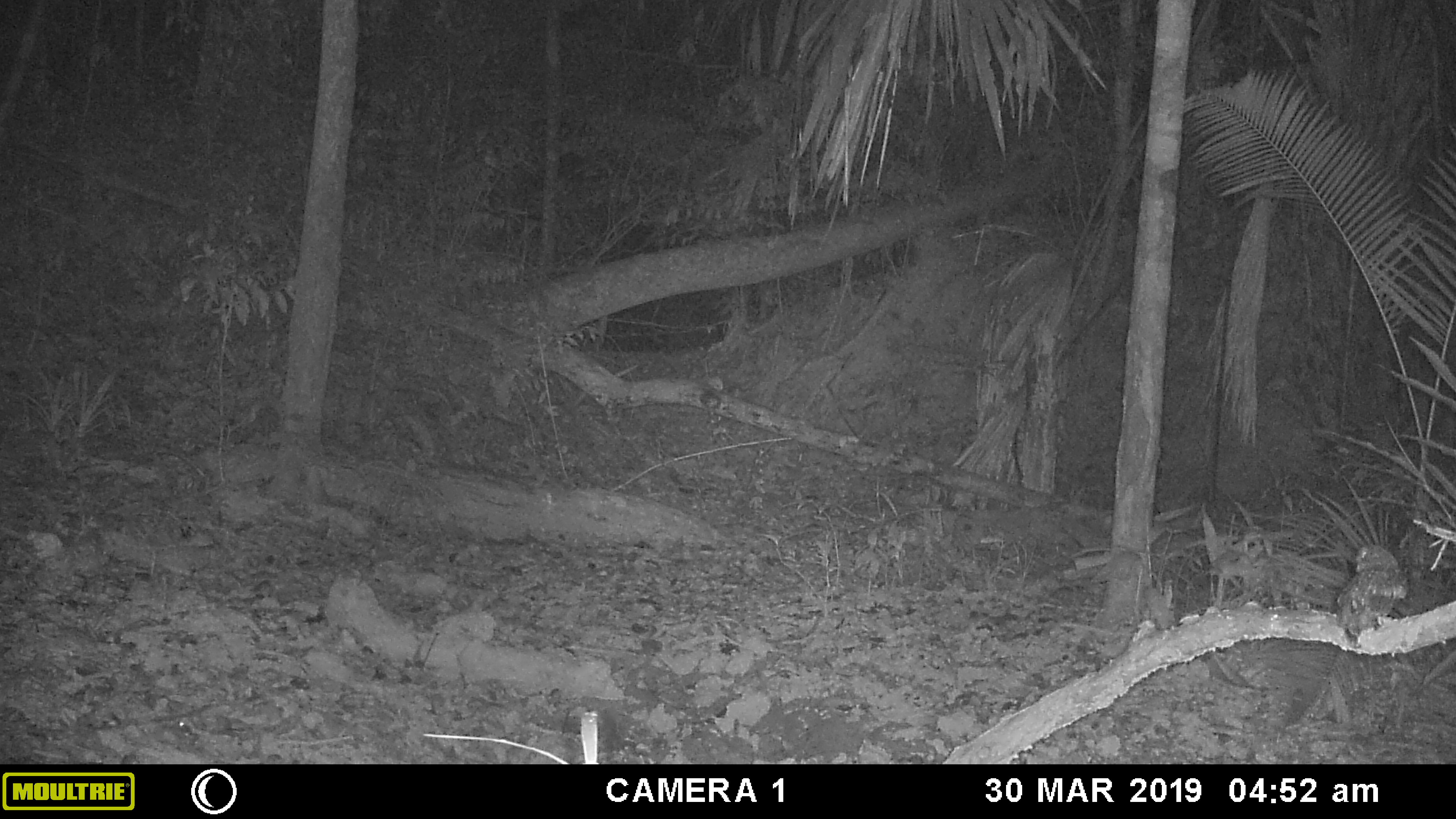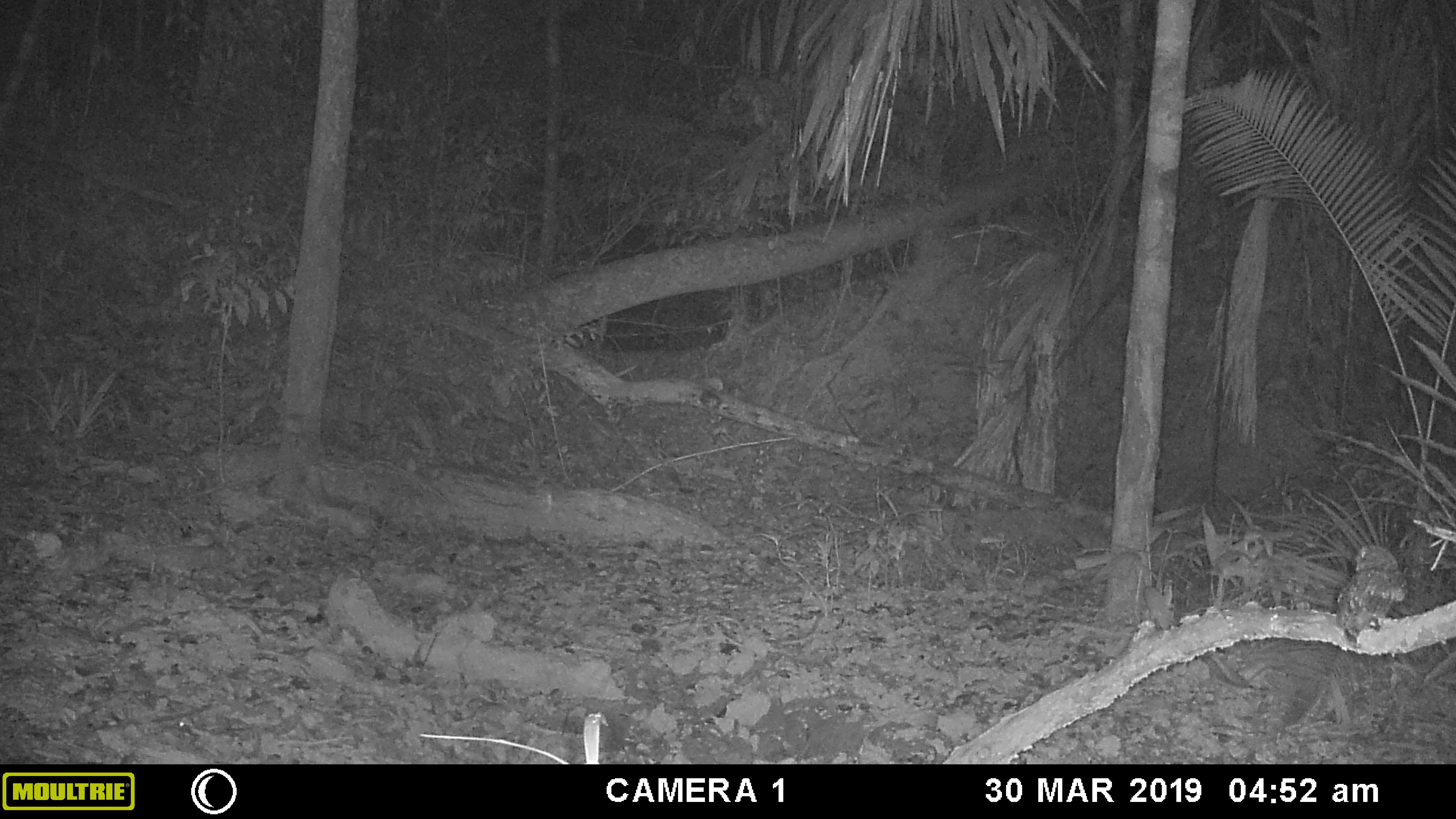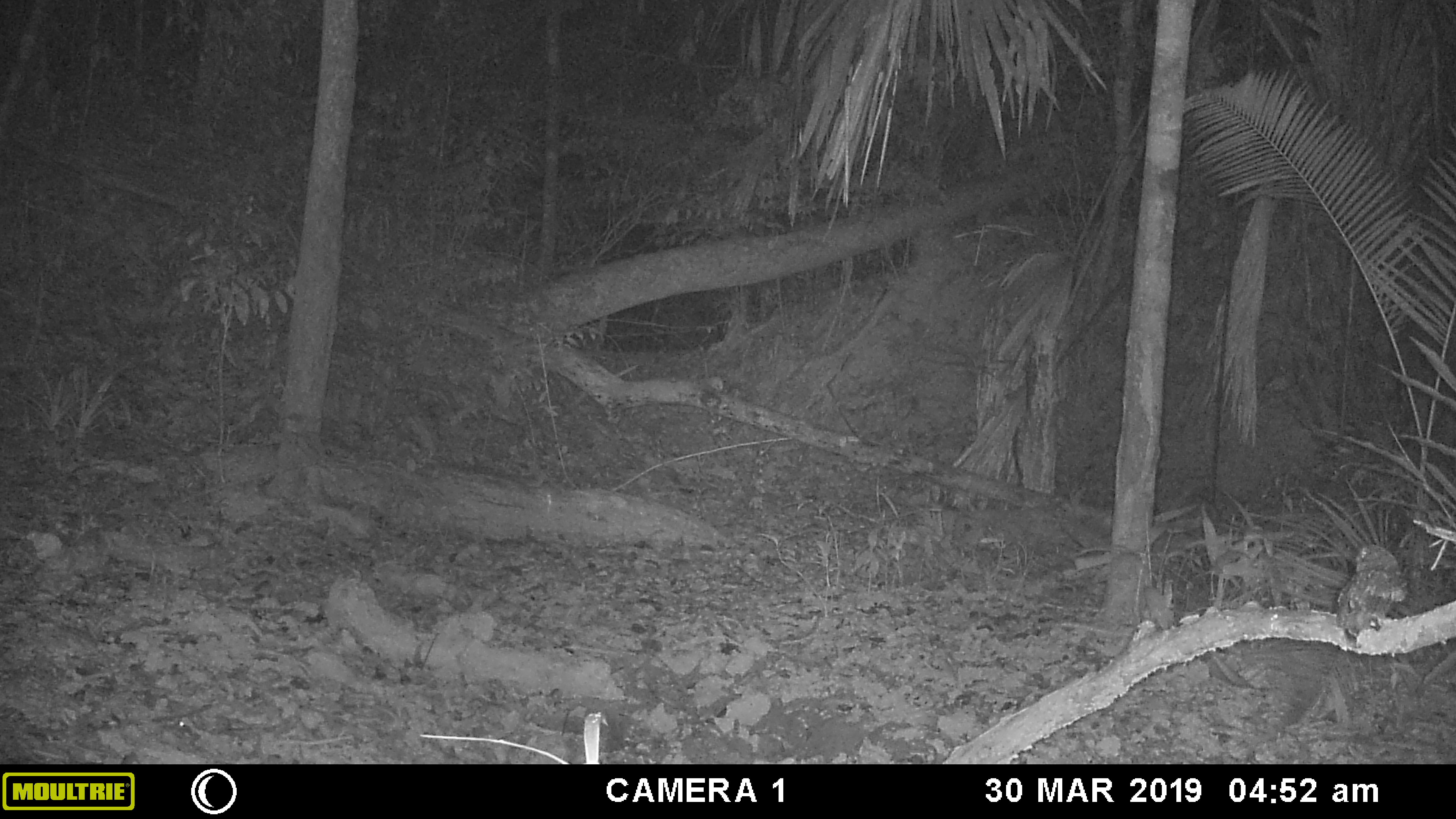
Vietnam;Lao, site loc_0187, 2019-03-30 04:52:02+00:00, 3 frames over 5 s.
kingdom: Animalia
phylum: Chordata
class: Aves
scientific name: Aves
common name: bird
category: unidentified bird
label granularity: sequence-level